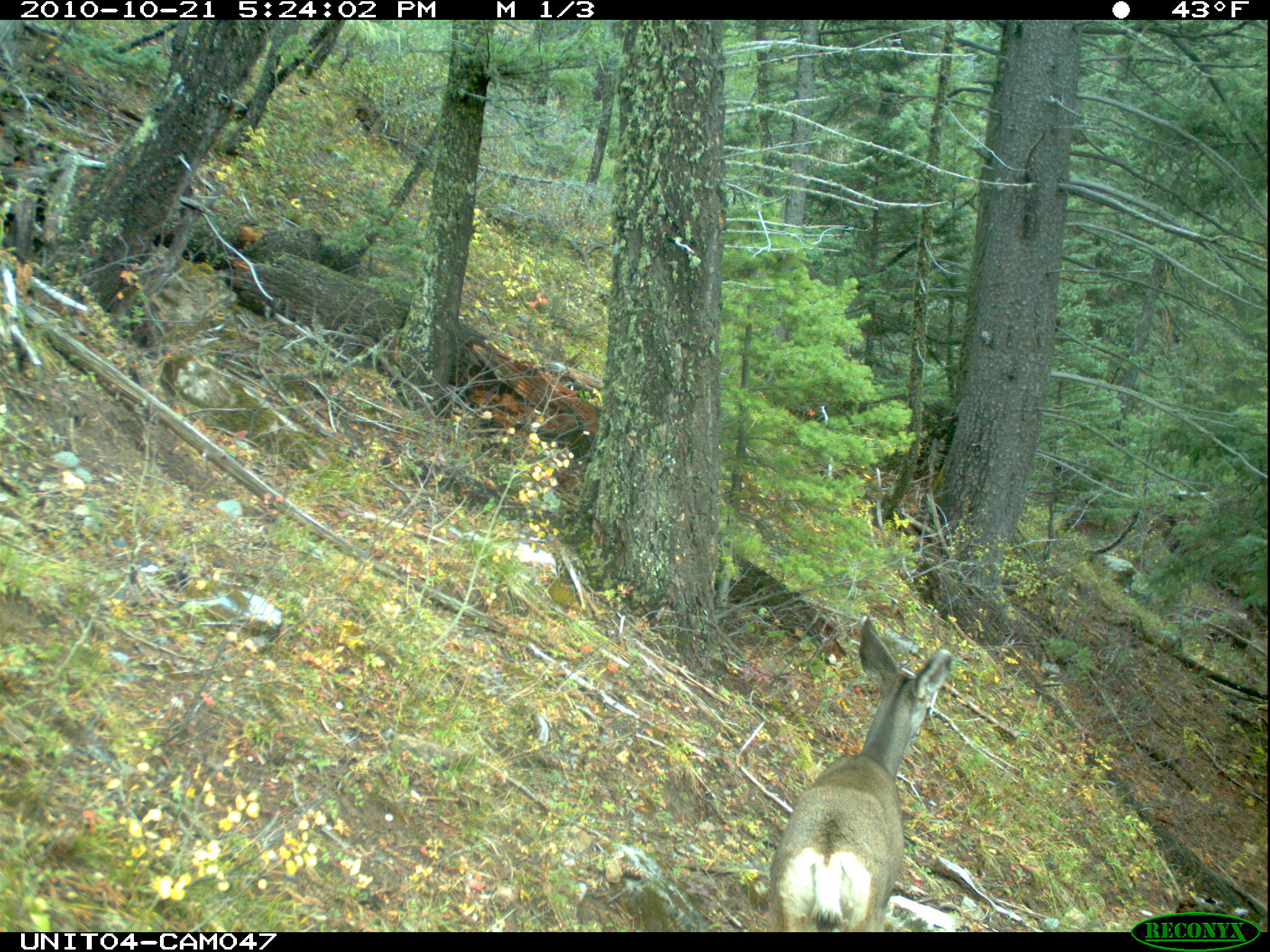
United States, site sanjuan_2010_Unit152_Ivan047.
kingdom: Animalia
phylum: Chordata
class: Mammalia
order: Artiodactyla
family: Cervidae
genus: Odocoileus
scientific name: Odocoileus hemionus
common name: mule deer